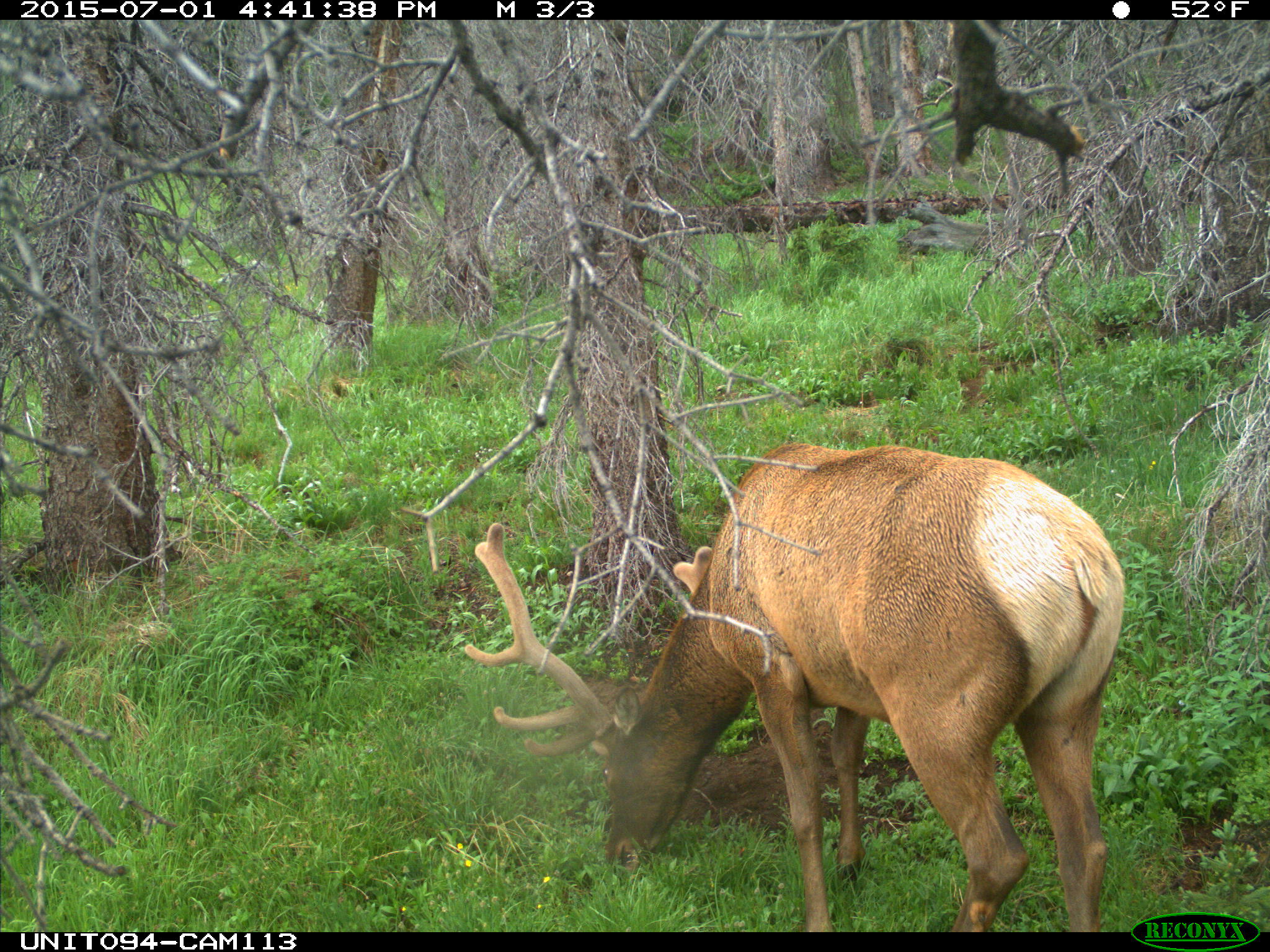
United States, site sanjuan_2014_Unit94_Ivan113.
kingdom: Animalia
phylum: Chordata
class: Mammalia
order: Artiodactyla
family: Cervidae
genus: Cervus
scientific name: Cervus elaphus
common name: red deer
Cervus elaphus (red deer).